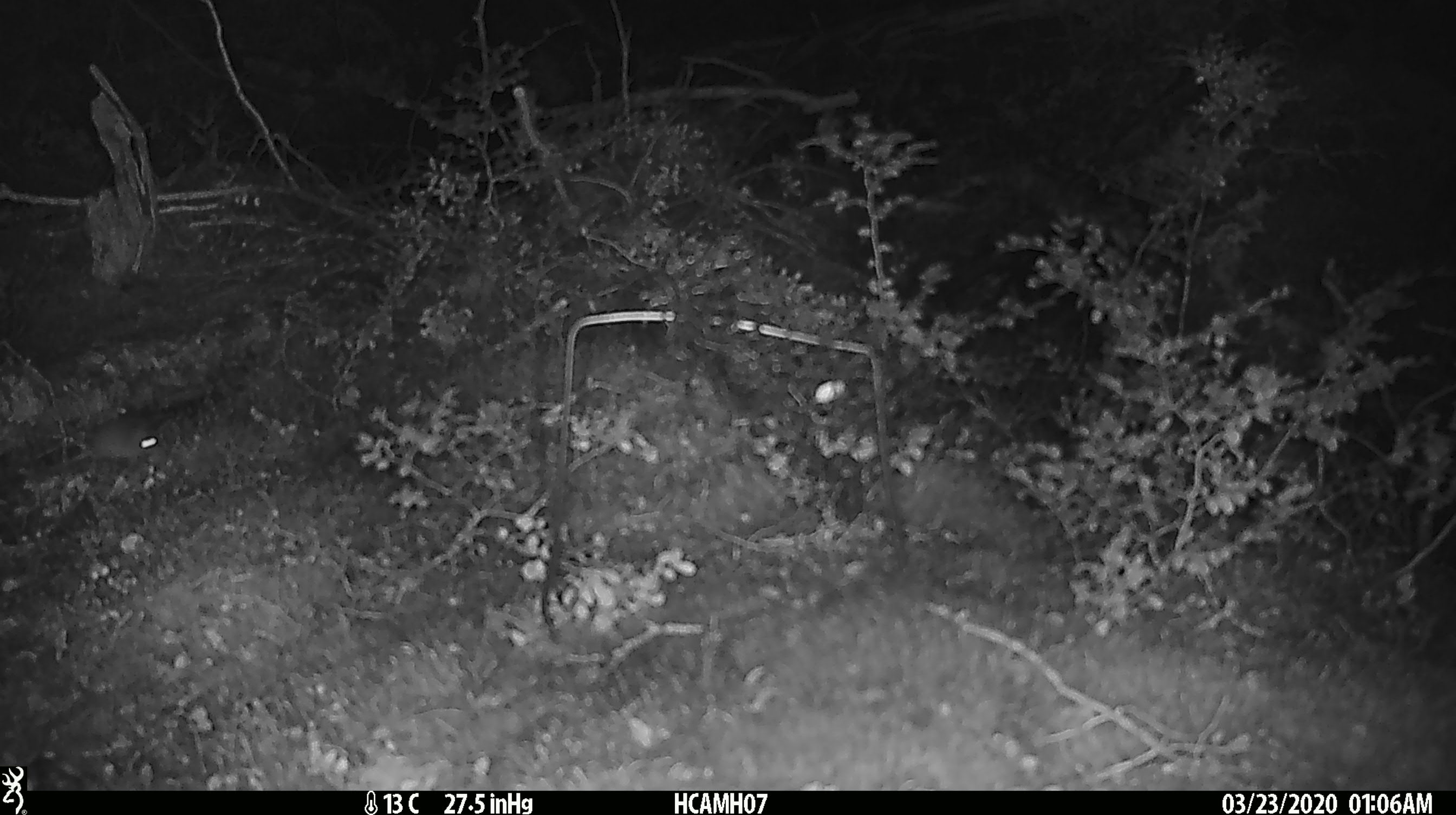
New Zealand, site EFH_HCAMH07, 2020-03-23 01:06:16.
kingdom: Animalia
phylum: Chordata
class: Mammalia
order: Rodentia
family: Muridae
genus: Mus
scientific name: Mus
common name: mouse